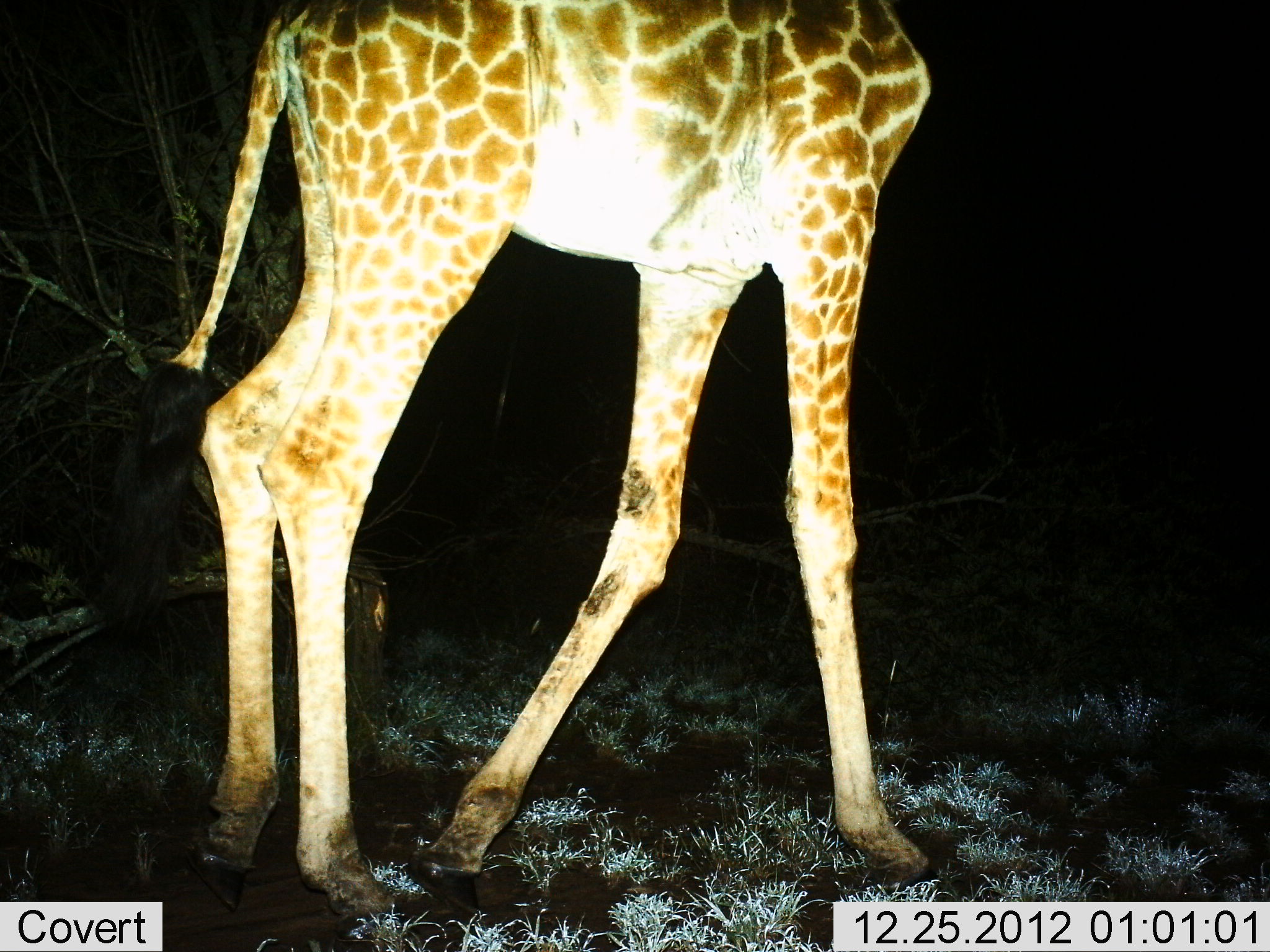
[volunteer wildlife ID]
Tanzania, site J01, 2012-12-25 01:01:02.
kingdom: Animalia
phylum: Chordata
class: Mammalia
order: Artiodactyla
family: Giraffidae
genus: Giraffa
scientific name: Giraffa camelopardalis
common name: giraffe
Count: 1.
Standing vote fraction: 42%.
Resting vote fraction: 0%.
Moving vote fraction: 58%.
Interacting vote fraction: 0%.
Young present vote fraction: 0%.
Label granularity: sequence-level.